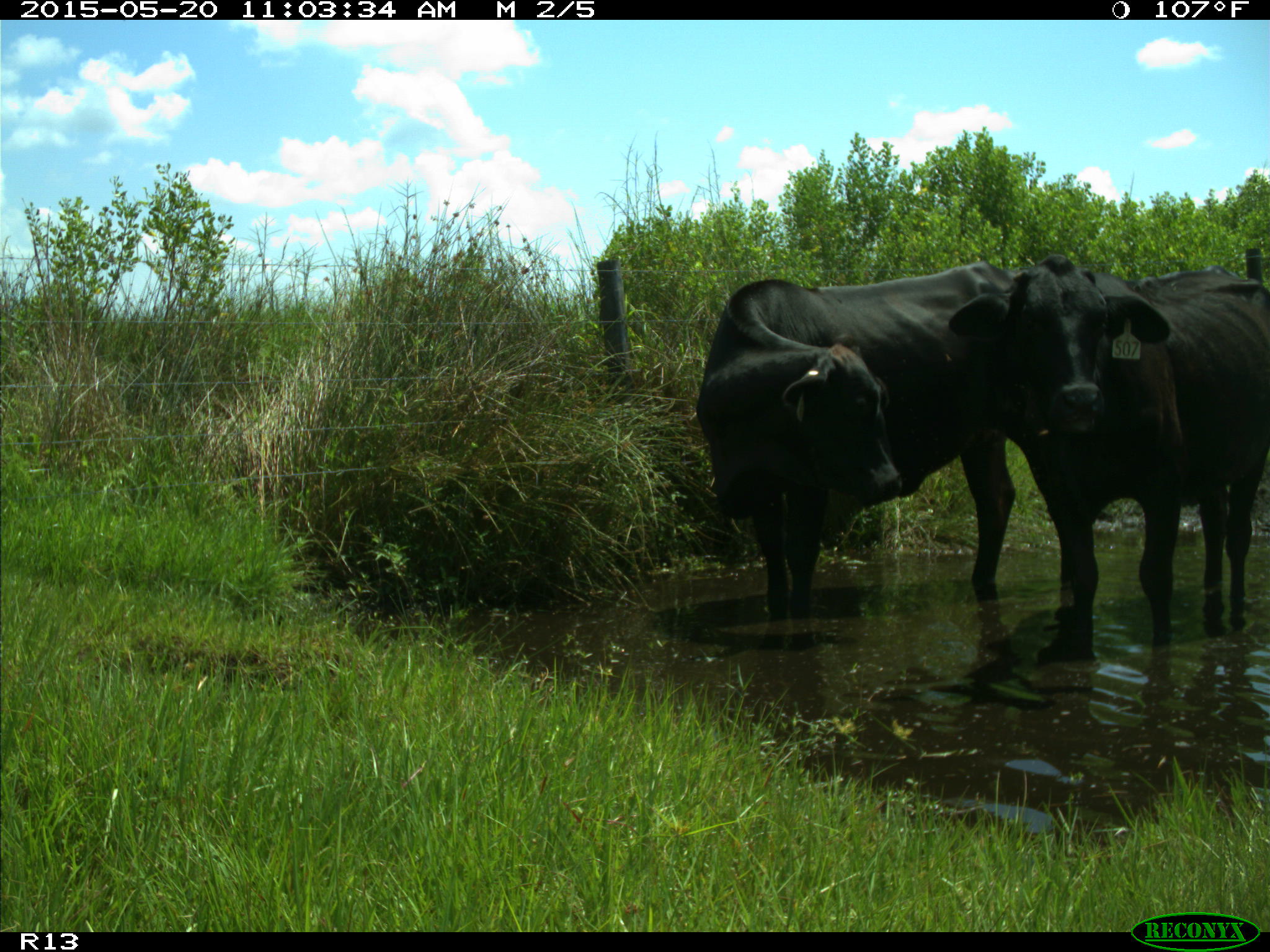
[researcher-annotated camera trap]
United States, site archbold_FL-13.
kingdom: Animalia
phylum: Chordata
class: Mammalia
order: Artiodactyla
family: Bovidae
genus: Bos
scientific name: Bos taurus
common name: domestic cow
Bos taurus (domestic cow).